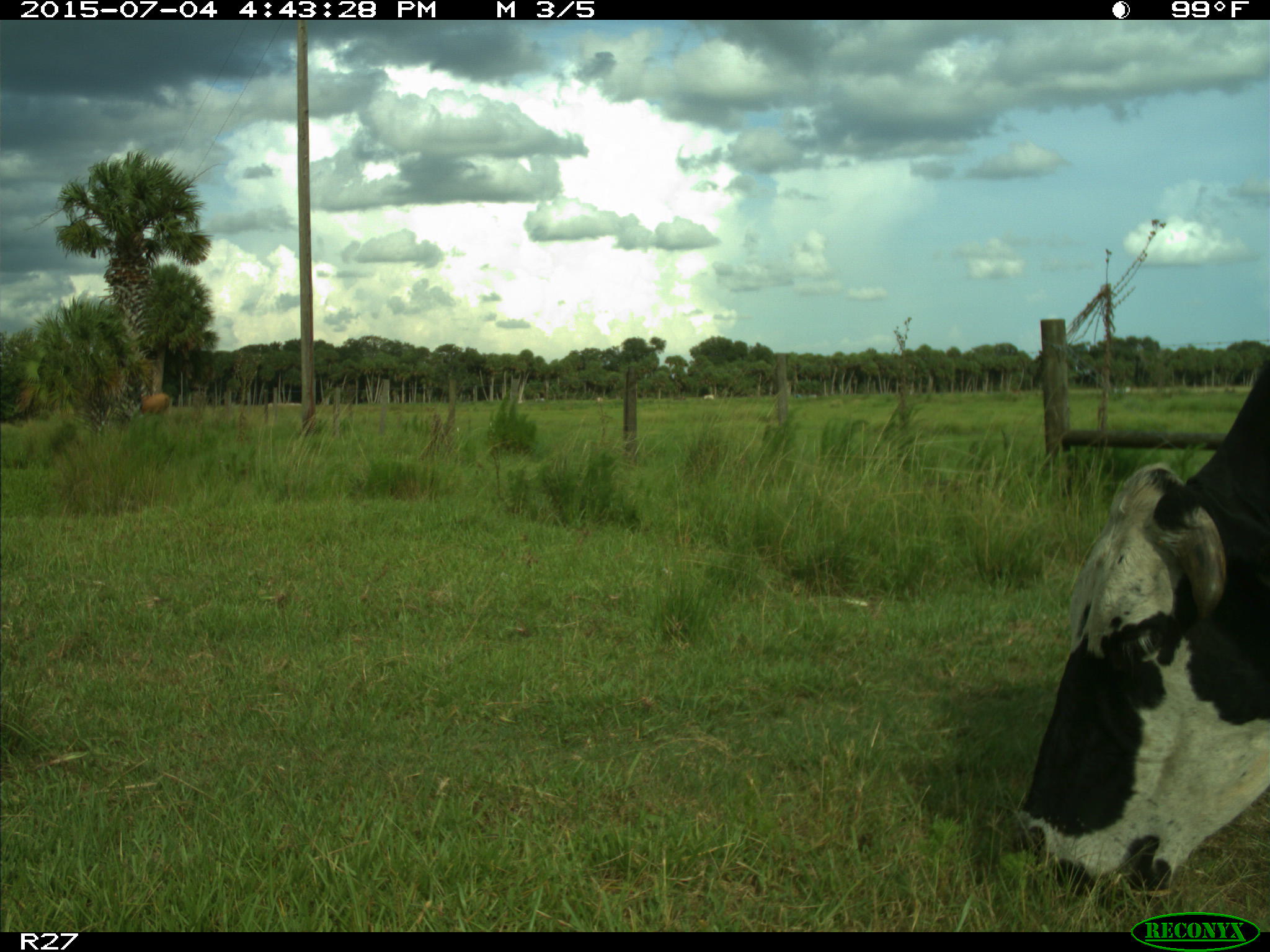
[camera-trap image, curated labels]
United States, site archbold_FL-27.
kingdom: Animalia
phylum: Chordata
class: Mammalia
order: Artiodactyla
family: Bovidae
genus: Bos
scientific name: Bos taurus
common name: domestic cow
Bos taurus (domestic cow).